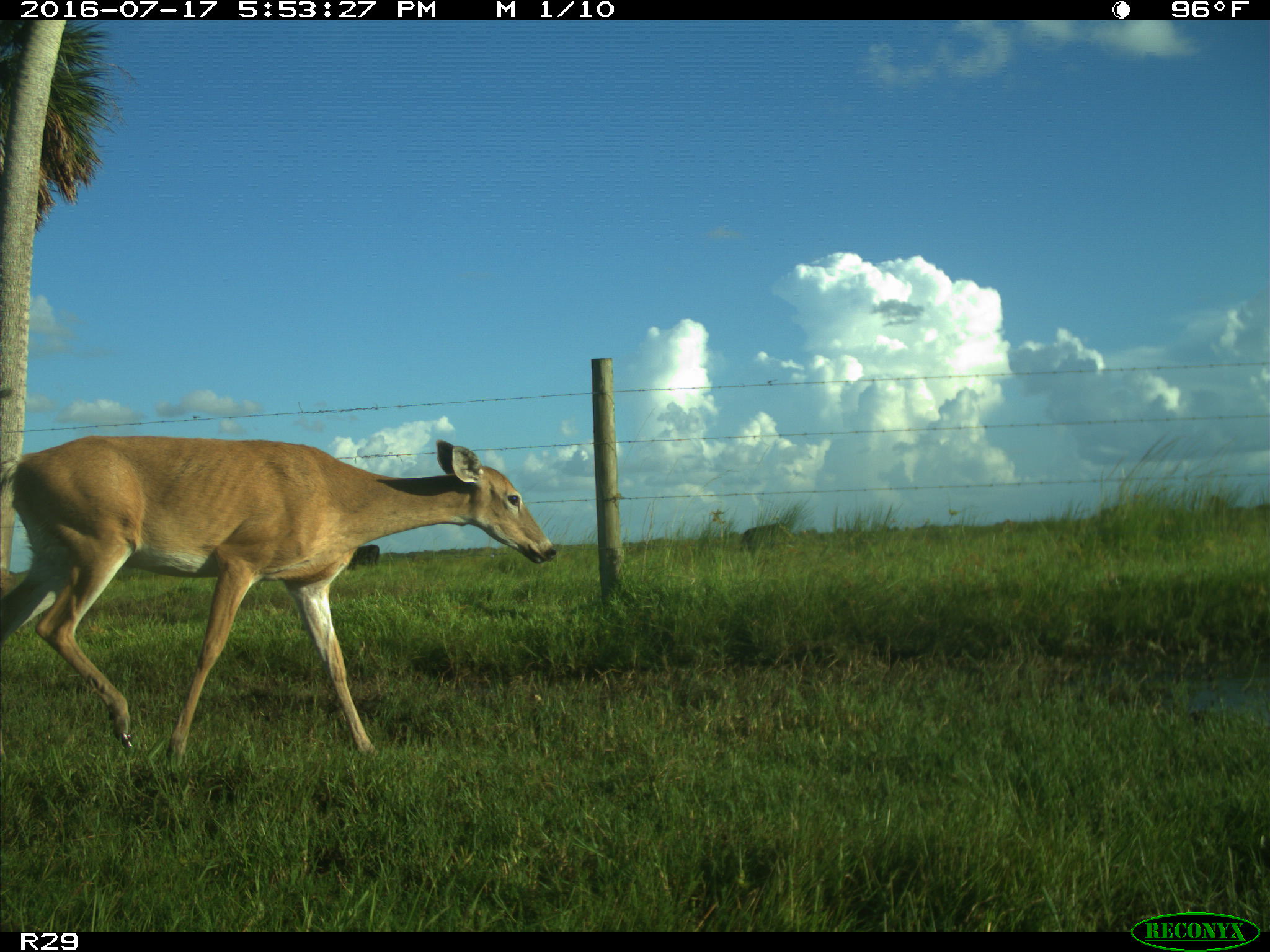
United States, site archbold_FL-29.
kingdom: Animalia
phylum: Chordata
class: Mammalia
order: Artiodactyla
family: Bovidae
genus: Bos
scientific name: Bos taurus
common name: domestic cow